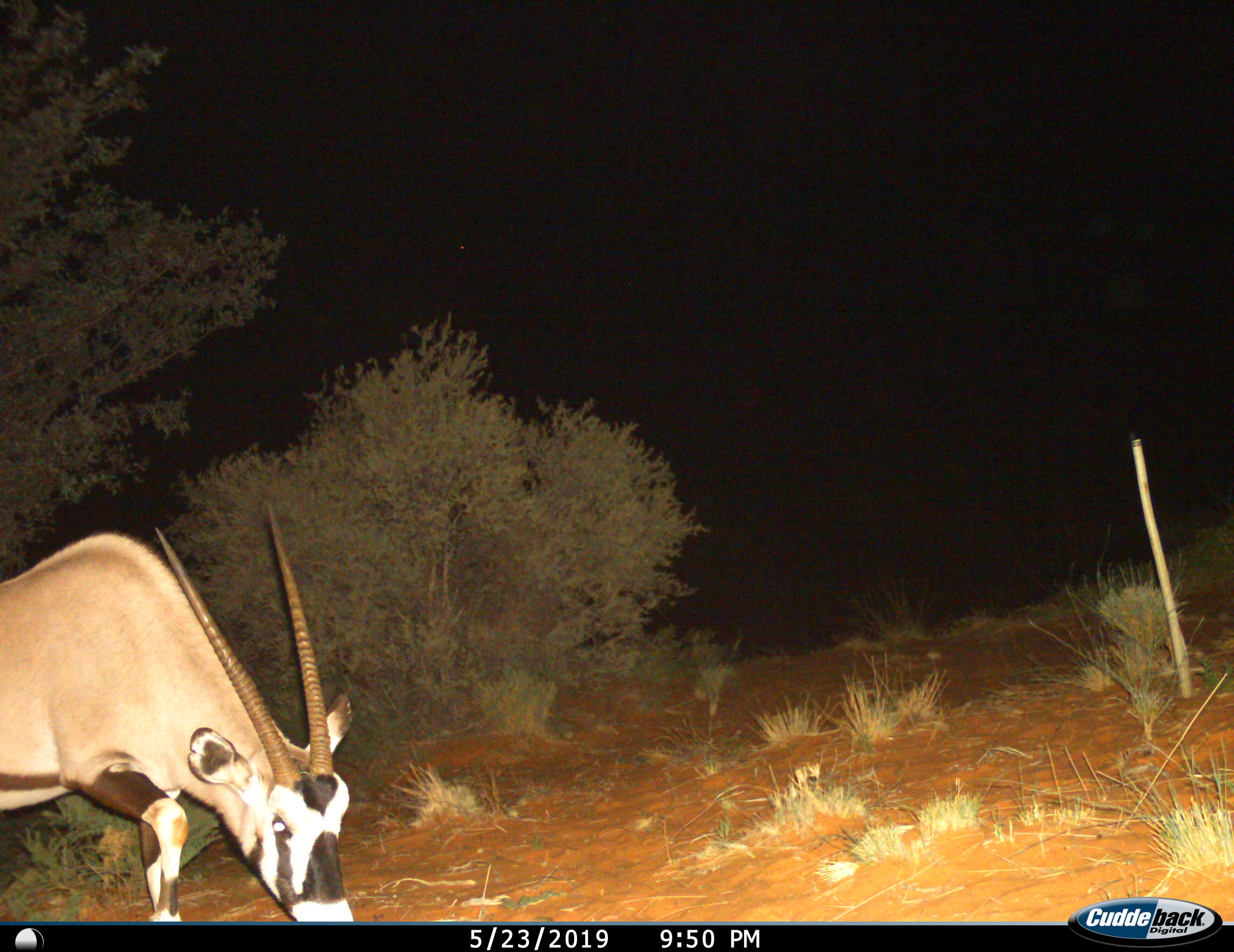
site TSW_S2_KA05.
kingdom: Animalia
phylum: Chordata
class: Mammalia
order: Artiodactyla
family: Bovidae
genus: Oryx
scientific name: Oryx gazella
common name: gemsbok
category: oryx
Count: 1.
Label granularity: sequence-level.